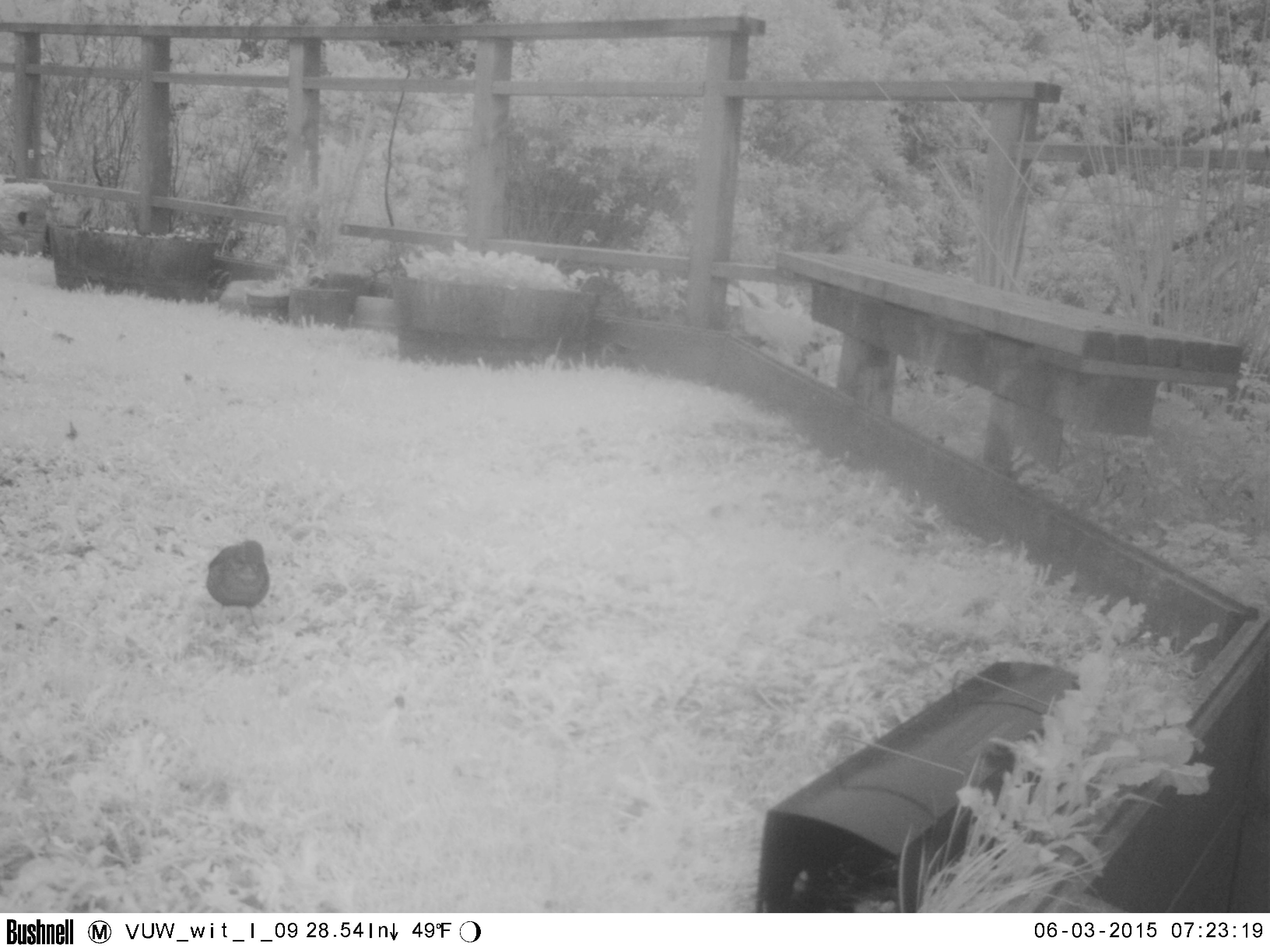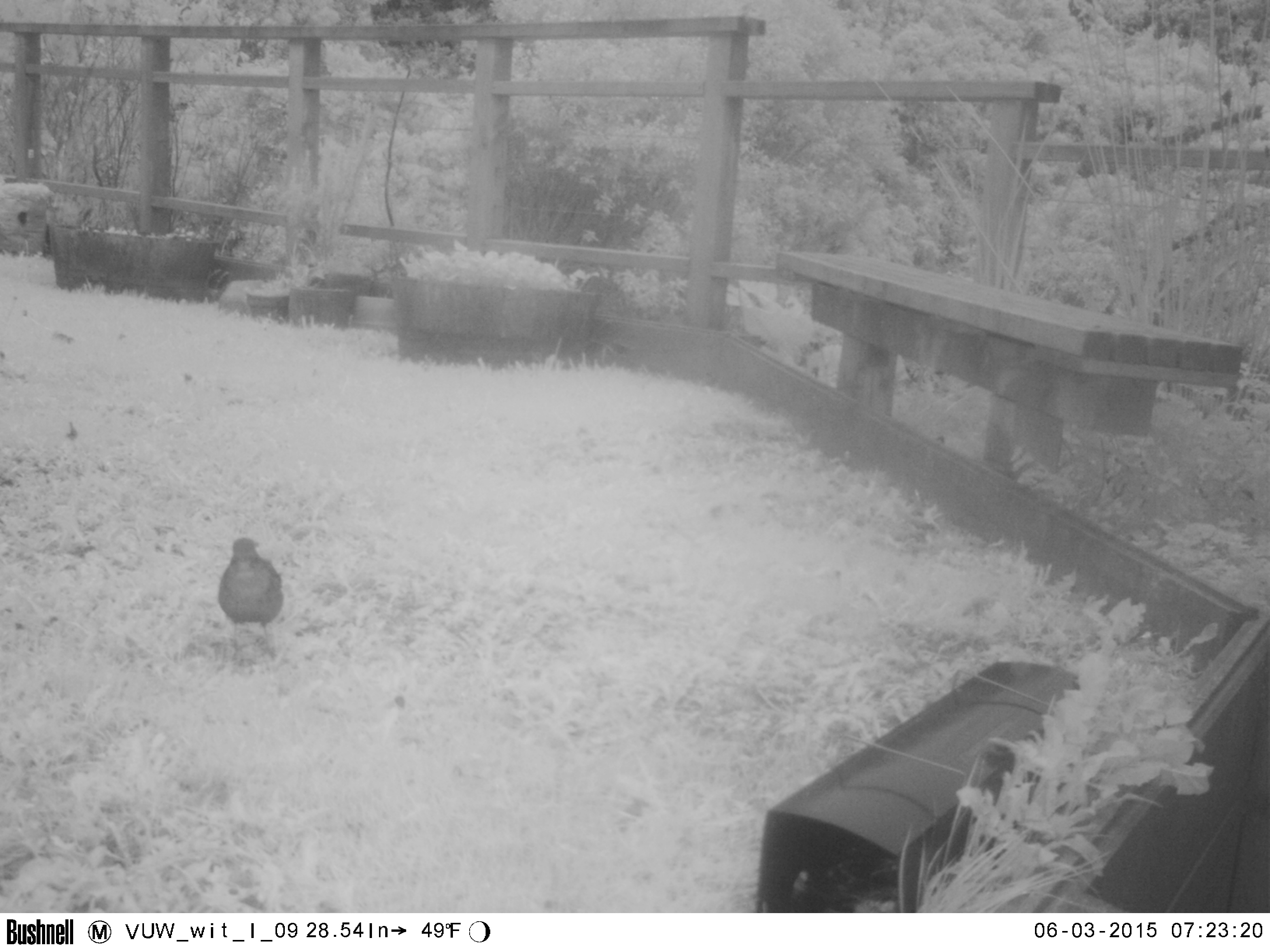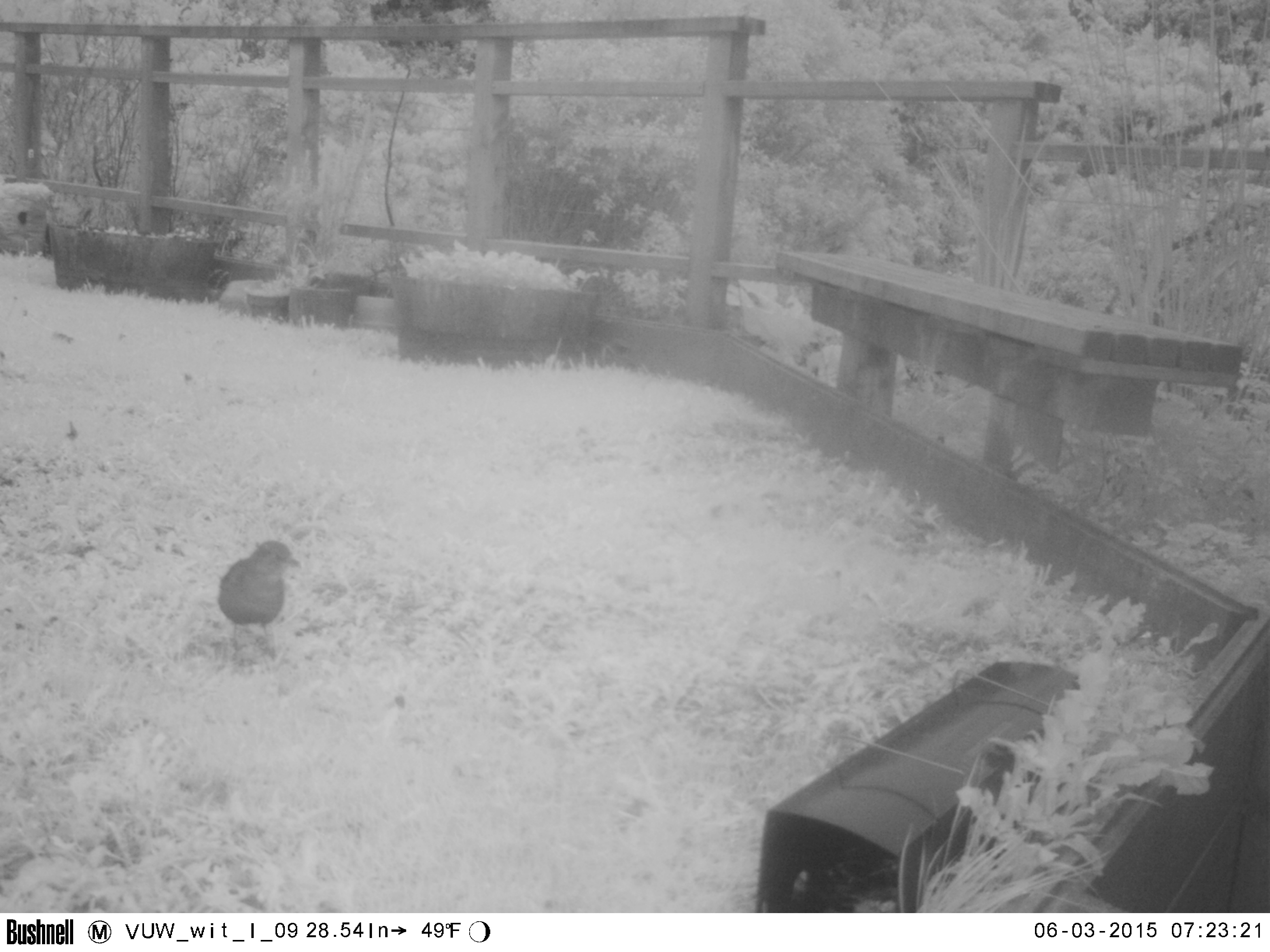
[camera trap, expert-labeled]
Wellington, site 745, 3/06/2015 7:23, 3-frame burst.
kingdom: Animalia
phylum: Chordata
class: Aves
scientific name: Aves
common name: bird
Bird (Aves).